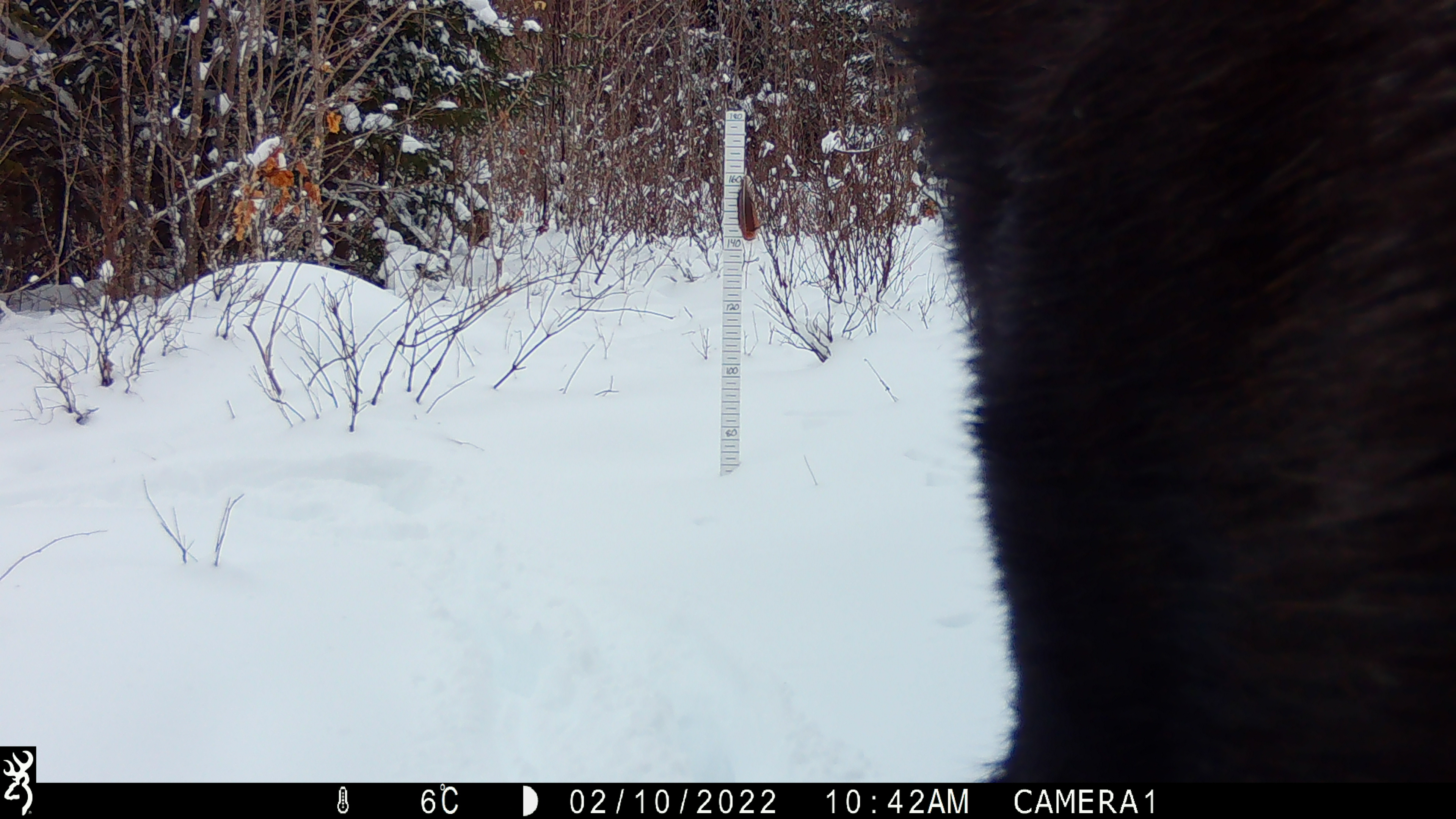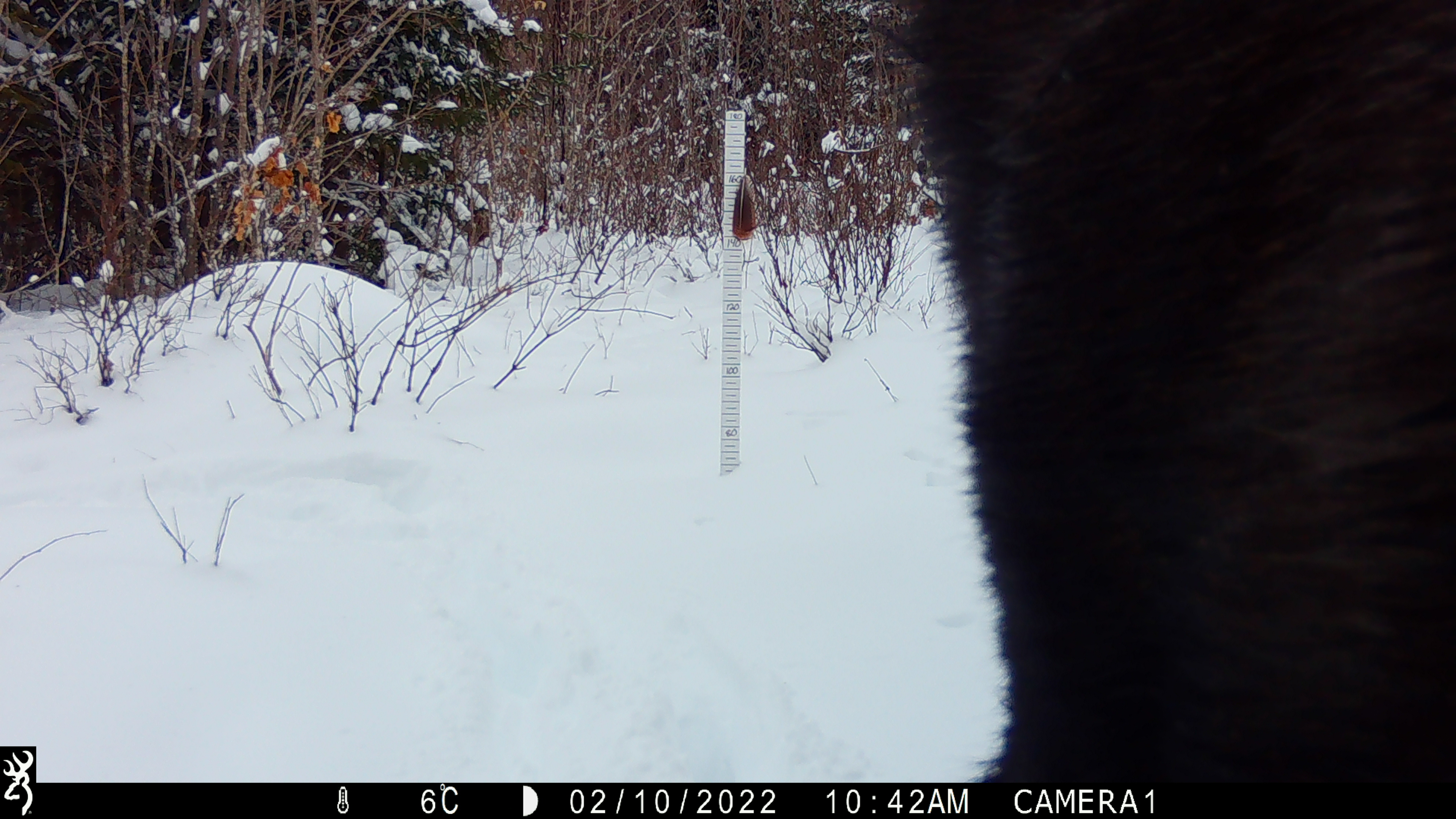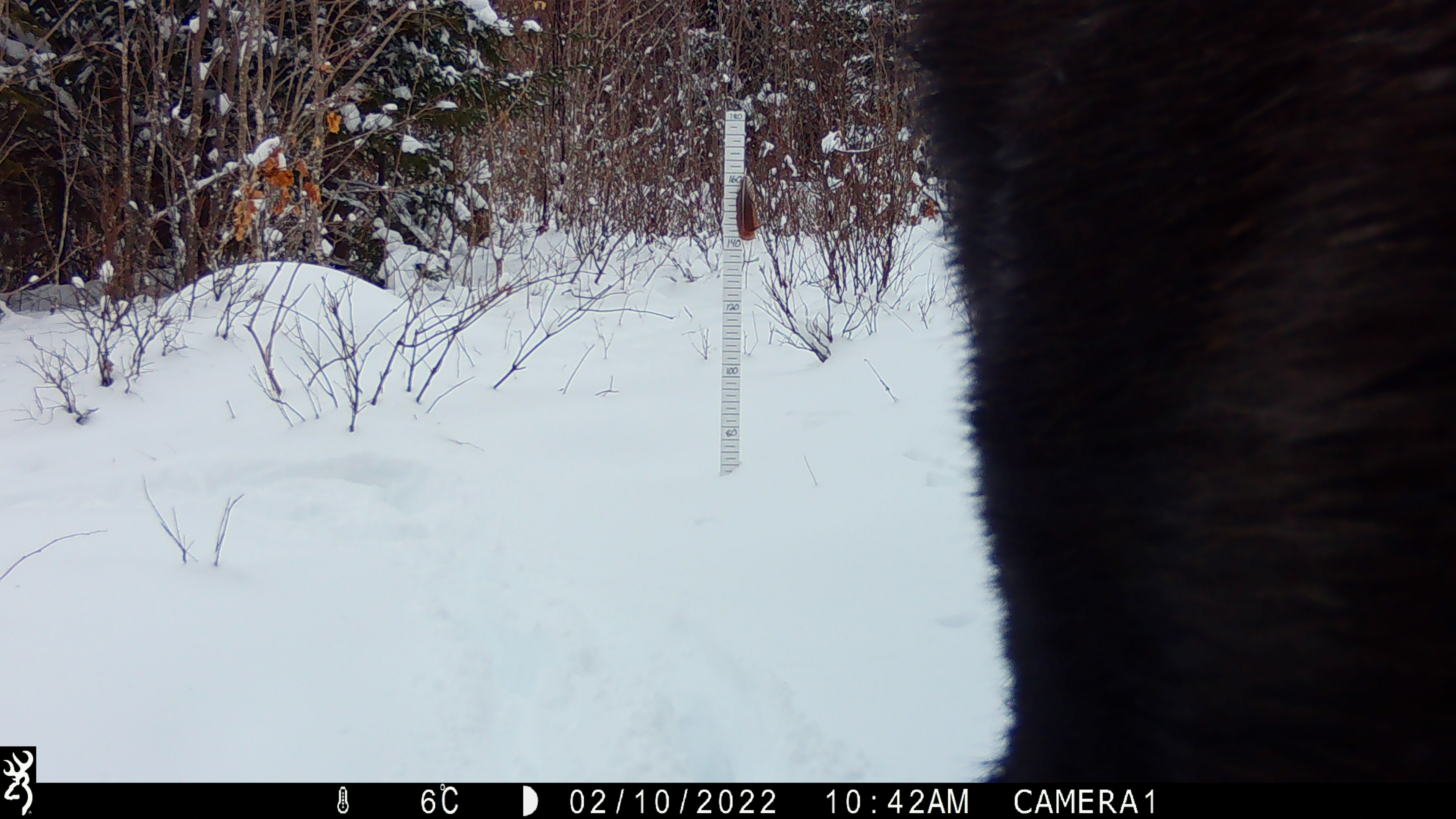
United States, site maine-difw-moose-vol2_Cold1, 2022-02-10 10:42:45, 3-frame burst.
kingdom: Animalia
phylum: Chordata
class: Mammalia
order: Artiodactyla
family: Cervidae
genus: Alces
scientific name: Alces alces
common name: moose